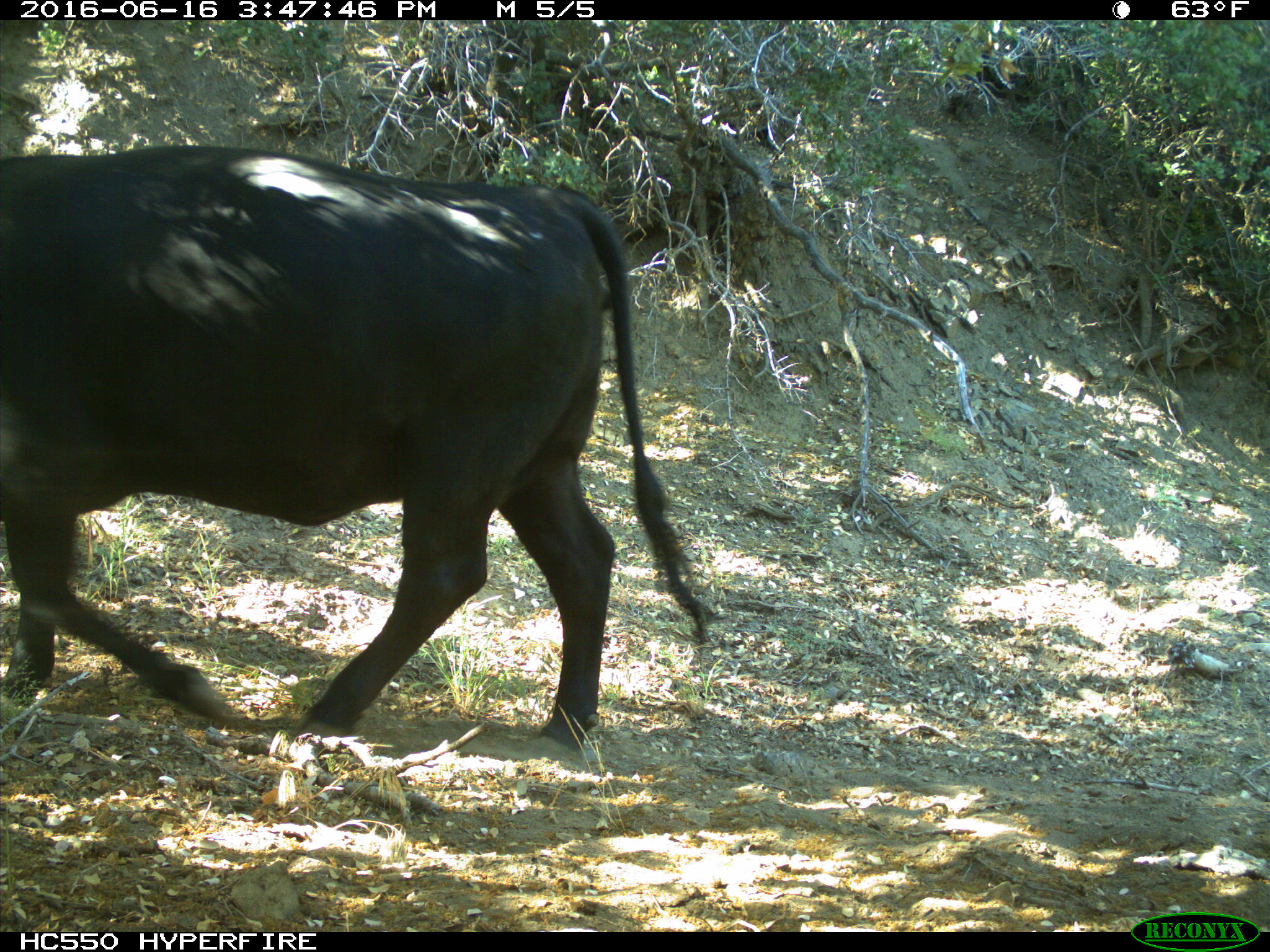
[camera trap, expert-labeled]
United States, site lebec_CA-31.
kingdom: Animalia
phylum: Chordata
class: Mammalia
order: Artiodactyla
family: Bovidae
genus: Bos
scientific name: Bos taurus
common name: domestic cow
Bos taurus (domestic cow).